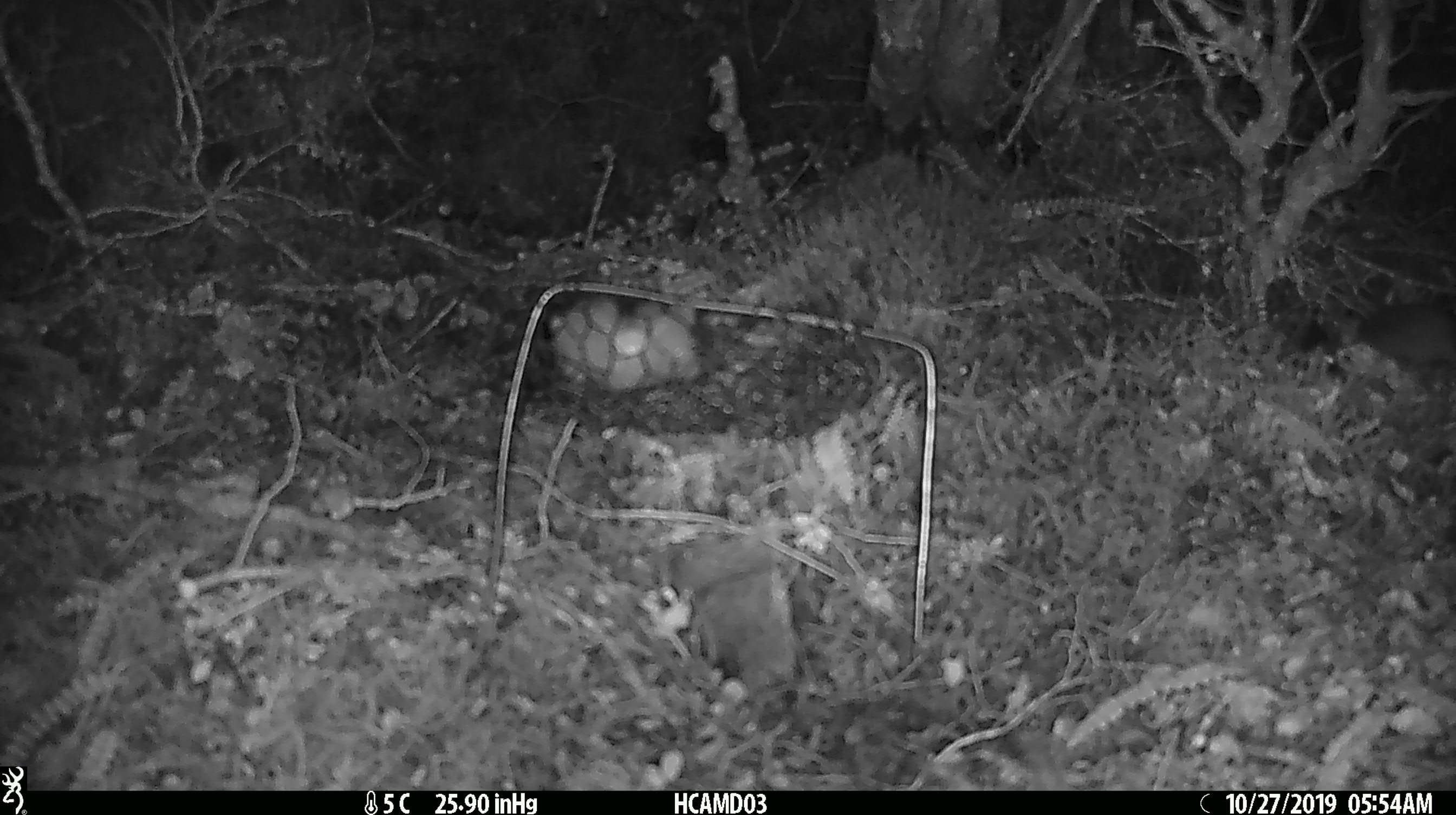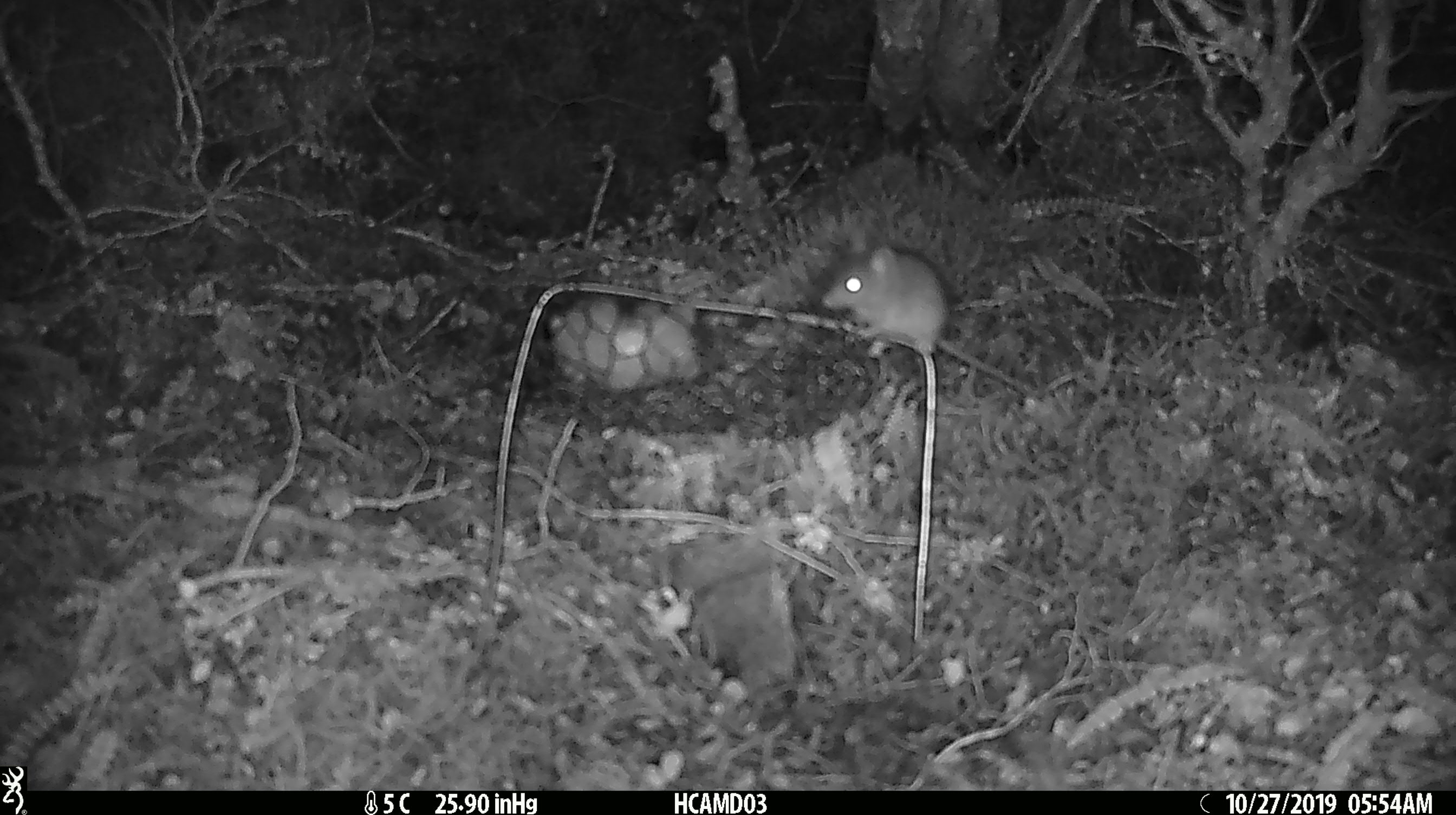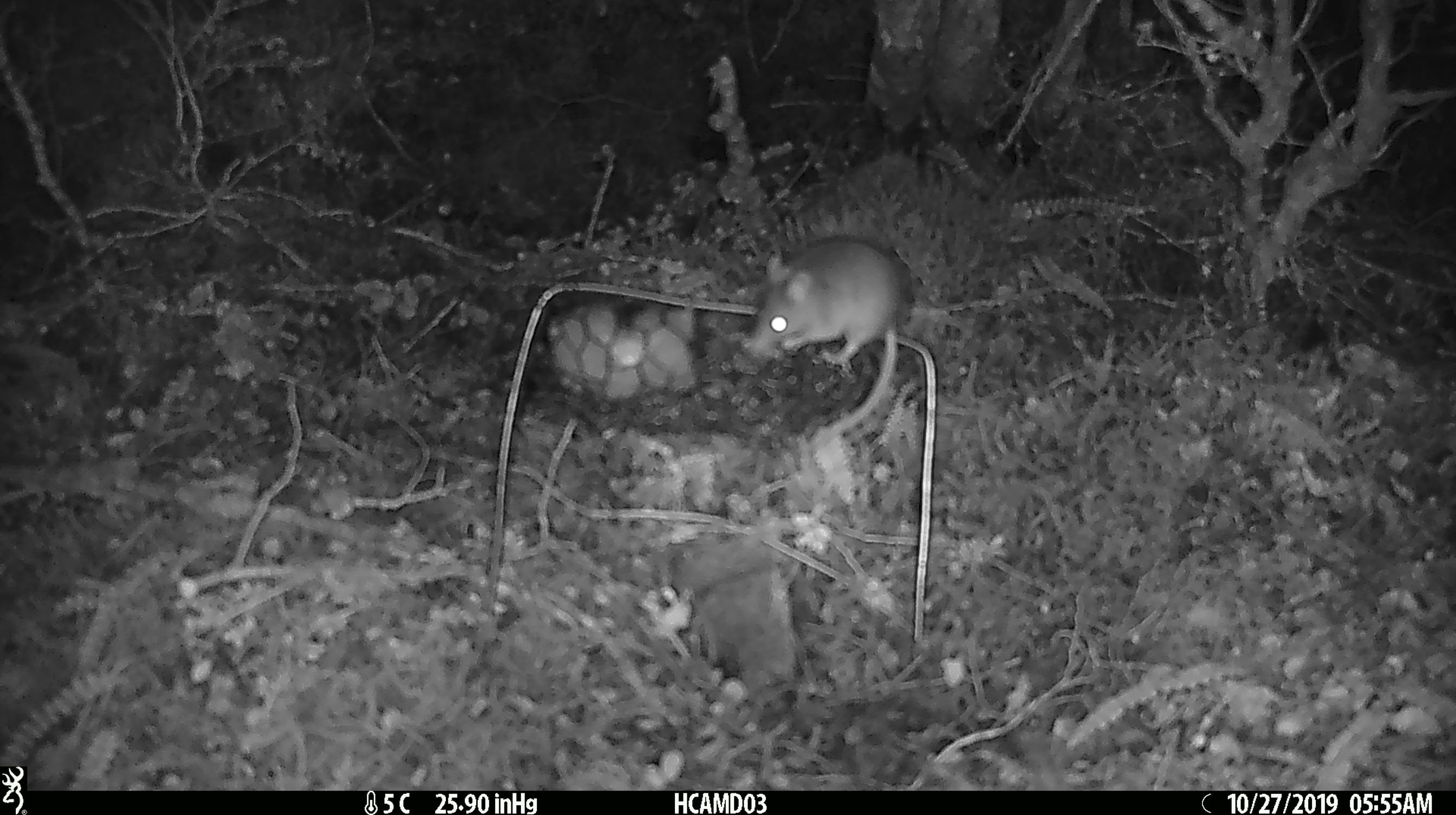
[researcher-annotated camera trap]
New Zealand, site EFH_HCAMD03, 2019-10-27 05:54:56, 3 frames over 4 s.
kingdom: Animalia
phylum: Chordata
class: Mammalia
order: Rodentia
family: Muridae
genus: Mus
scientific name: Mus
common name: mouse